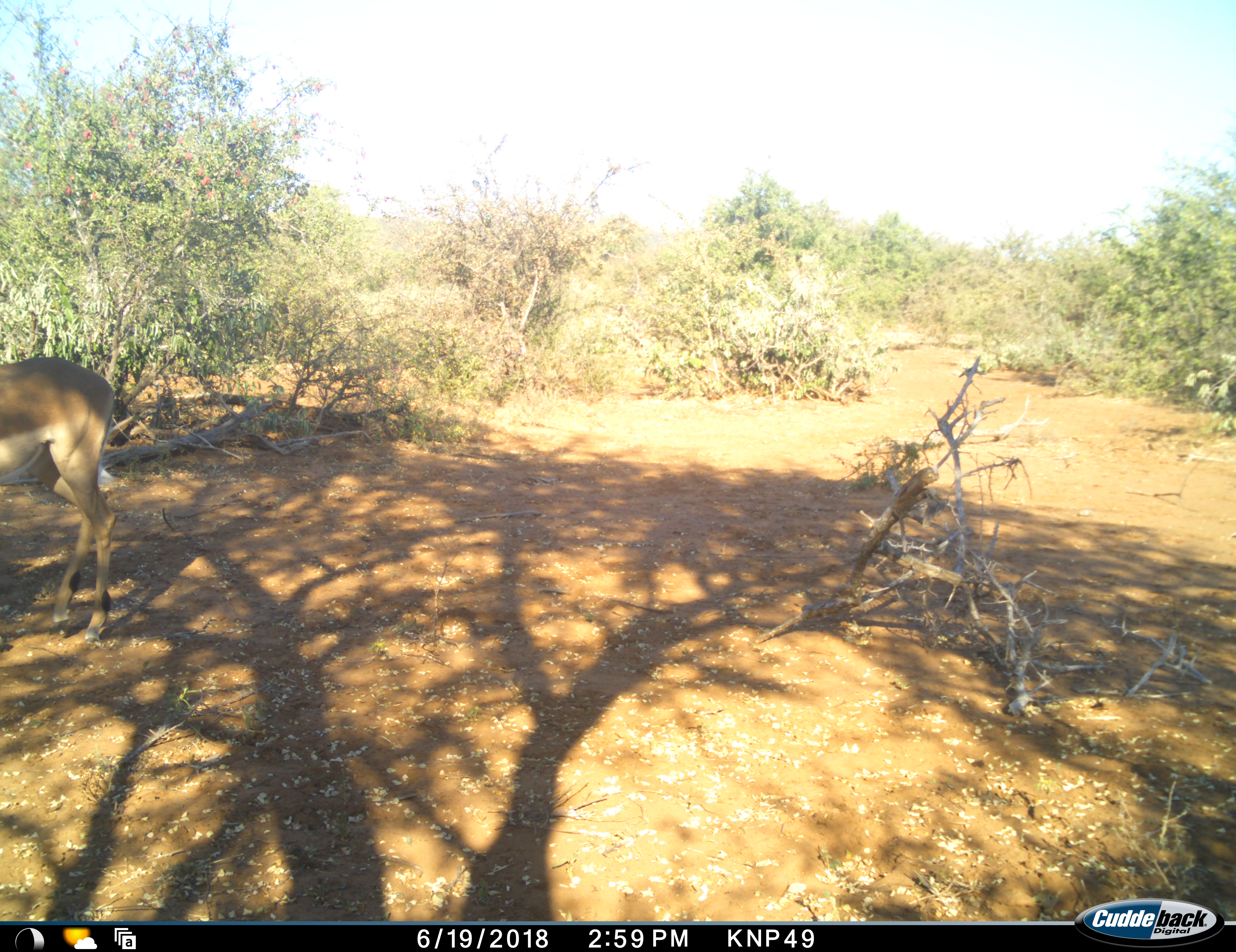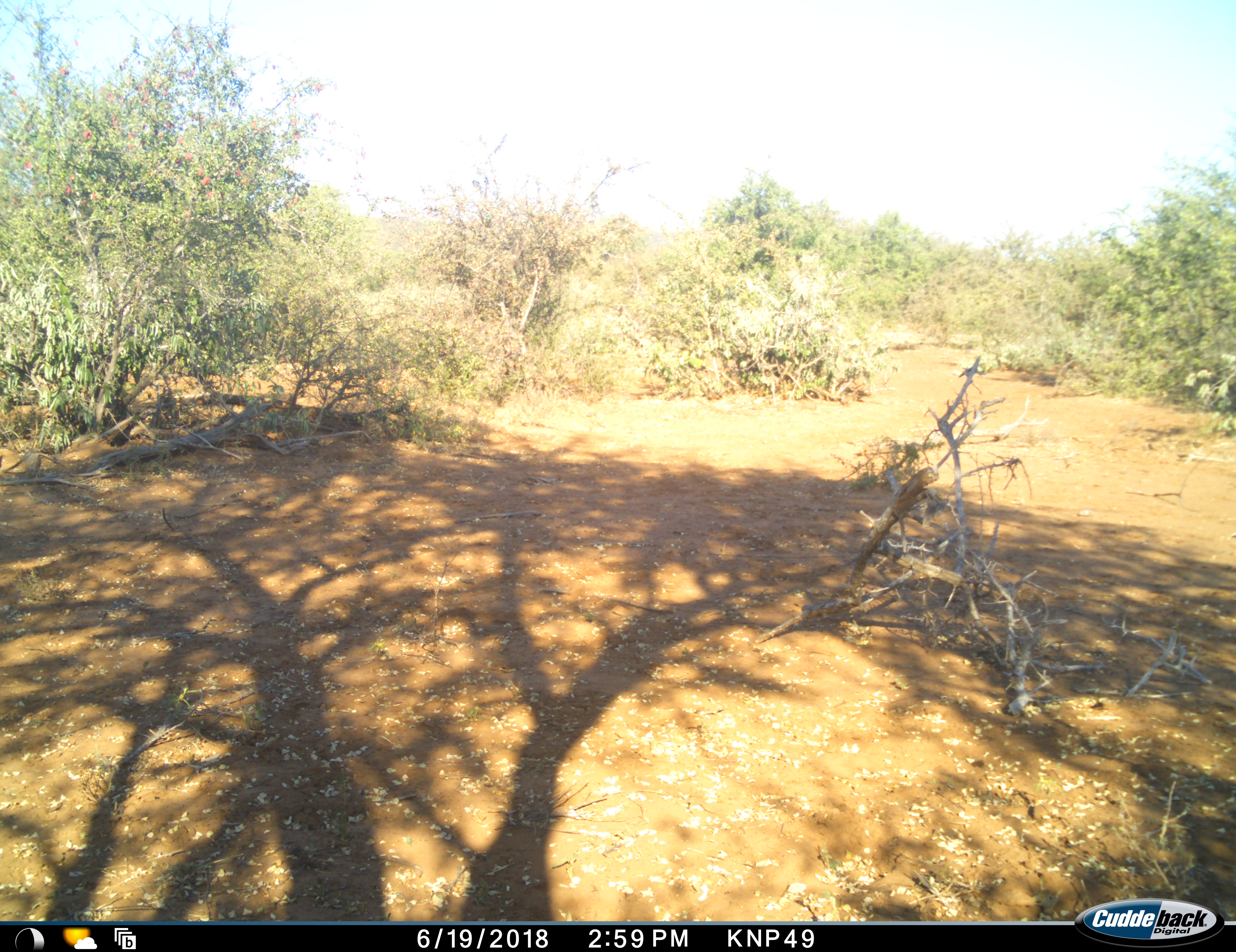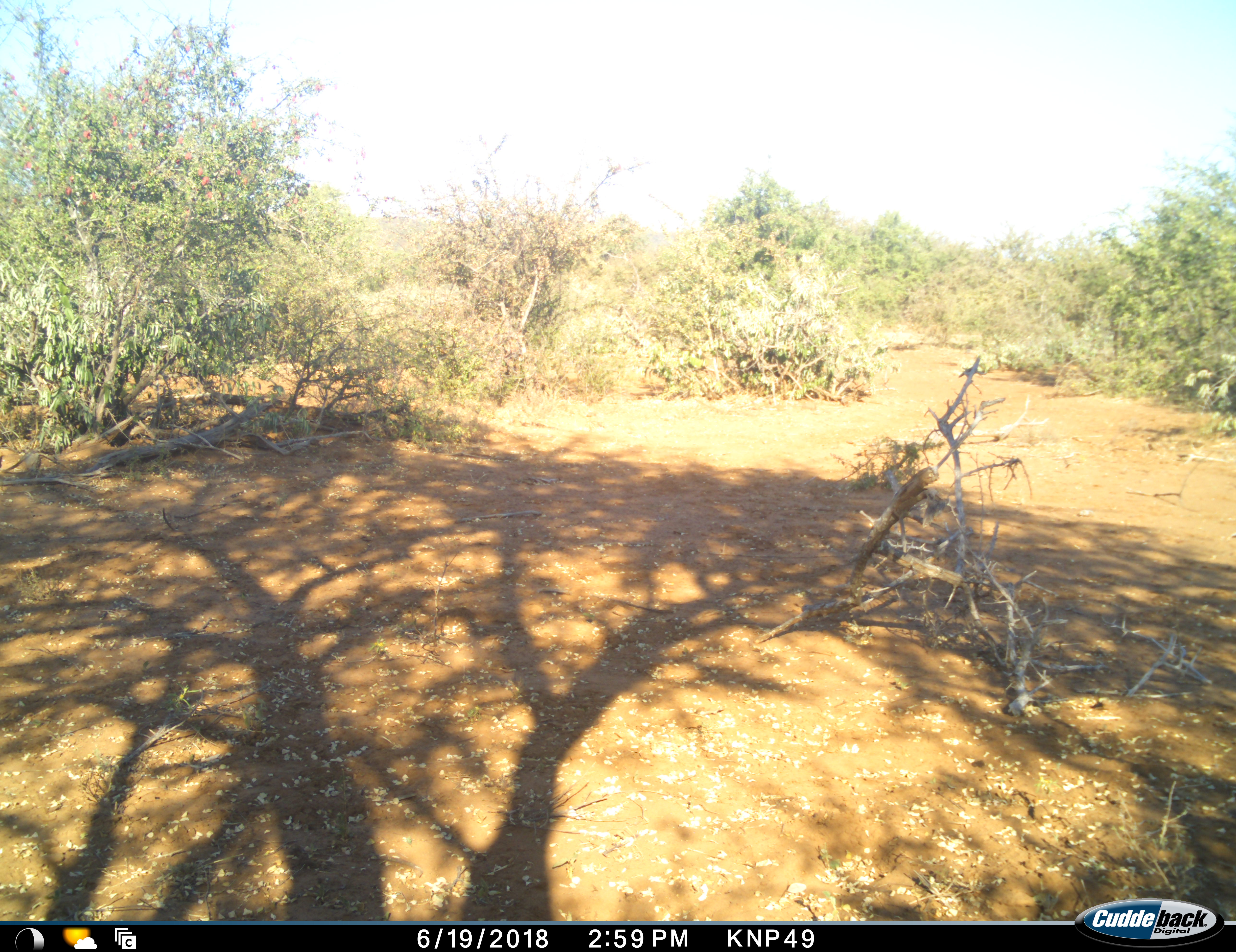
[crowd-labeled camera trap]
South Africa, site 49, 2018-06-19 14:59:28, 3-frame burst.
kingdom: Animalia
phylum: Chordata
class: Mammalia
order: Artiodactyla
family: Bovidae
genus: Aepyceros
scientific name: Aepyceros melampus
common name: impala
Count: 1.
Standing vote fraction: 38%.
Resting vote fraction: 0%.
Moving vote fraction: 75%.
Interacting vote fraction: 0%.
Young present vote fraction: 0%.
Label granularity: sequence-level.